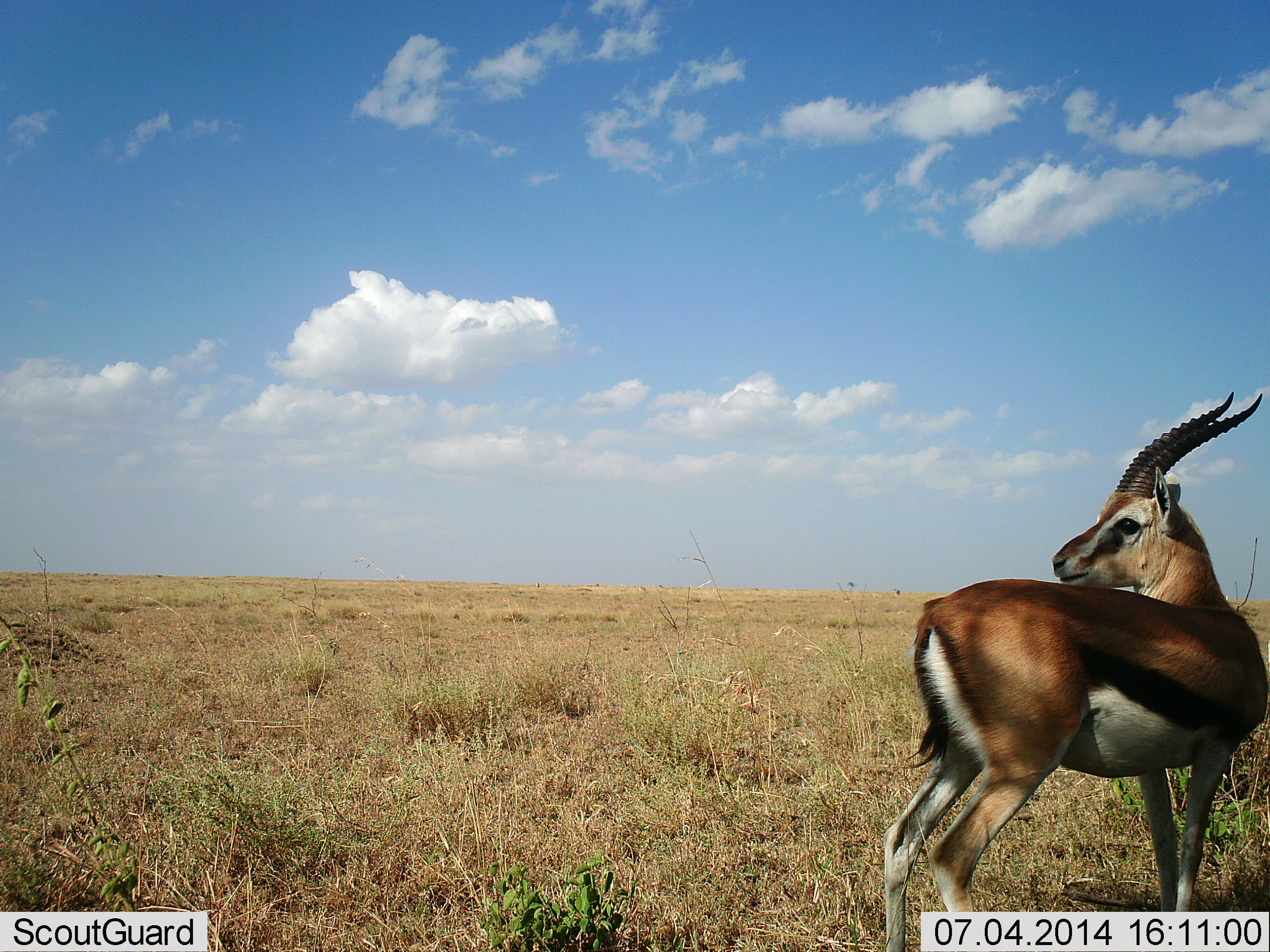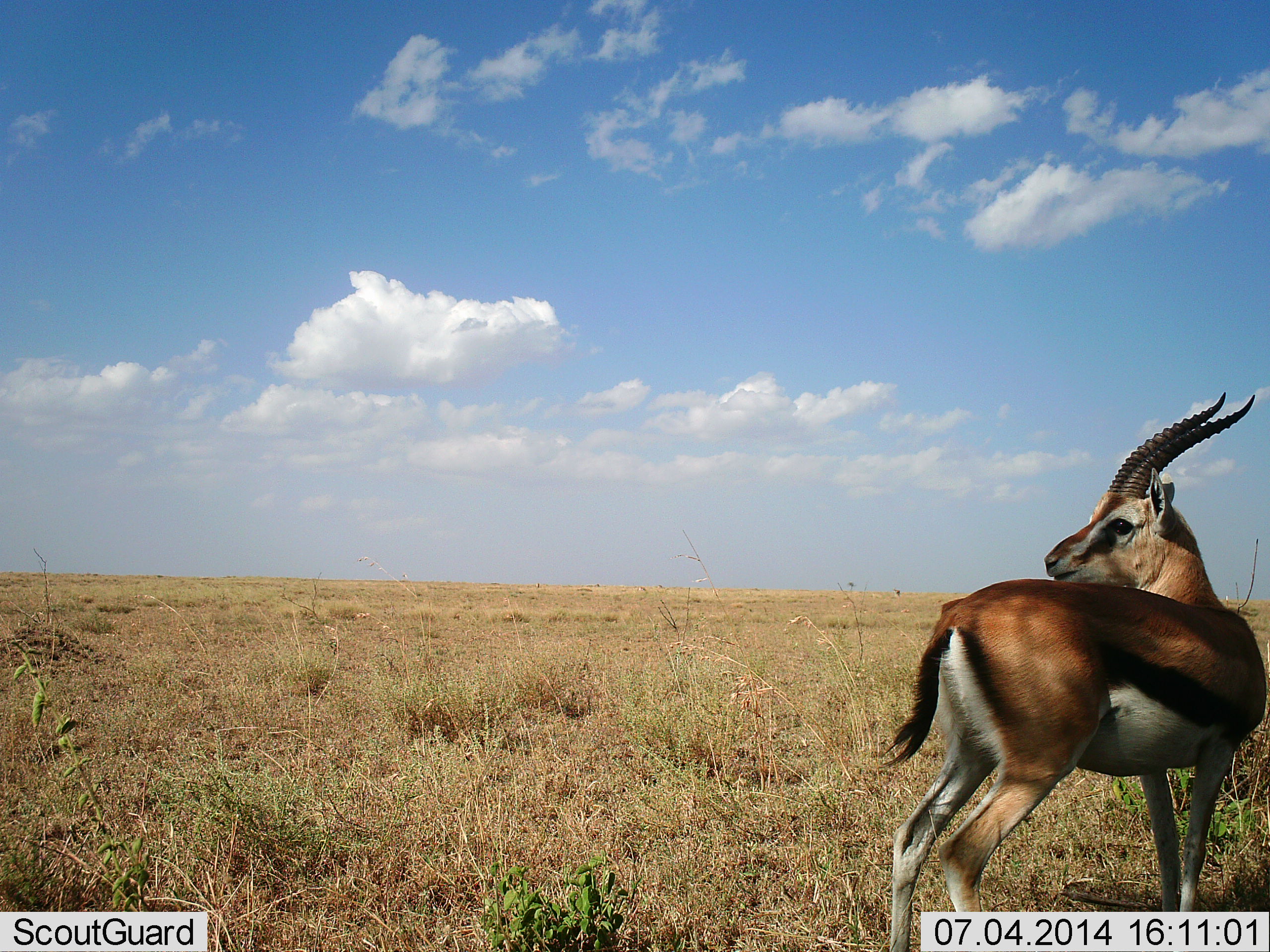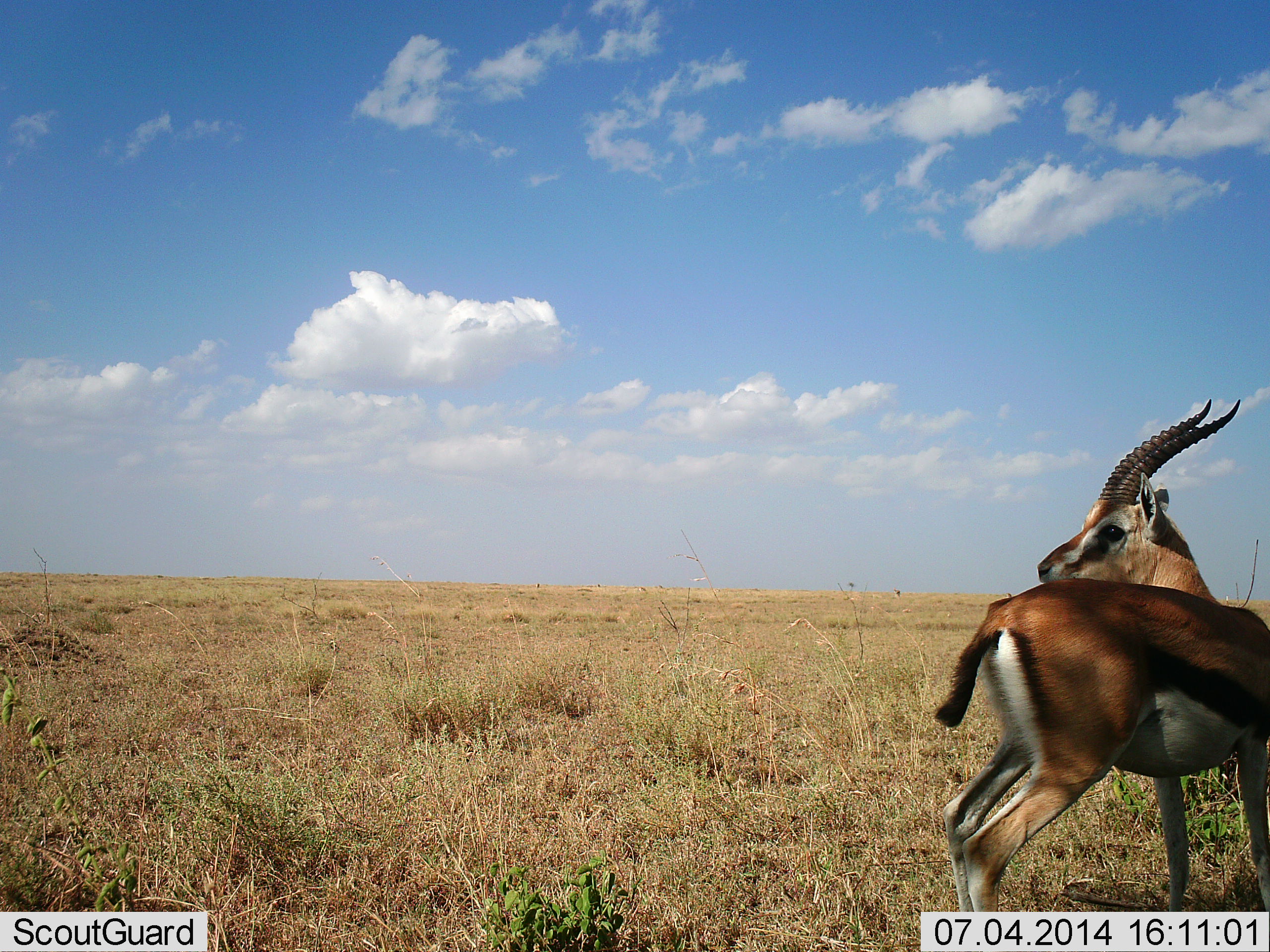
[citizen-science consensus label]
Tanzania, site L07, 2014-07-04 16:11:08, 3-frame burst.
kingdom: Animalia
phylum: Chordata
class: Mammalia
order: Artiodactyla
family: Bovidae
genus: Eudorcas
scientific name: Eudorcas thomsonii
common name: thomson's gazelle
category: gazellethomsons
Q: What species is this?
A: Gazellethomsons (thomson's gazelle) (Eudorcas thomsonii).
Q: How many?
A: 1.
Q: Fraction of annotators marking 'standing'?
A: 100%.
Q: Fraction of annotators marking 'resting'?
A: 0%.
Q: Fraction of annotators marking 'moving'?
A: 0%.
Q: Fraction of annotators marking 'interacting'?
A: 0%.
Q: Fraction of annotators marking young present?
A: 0%.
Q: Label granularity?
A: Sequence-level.